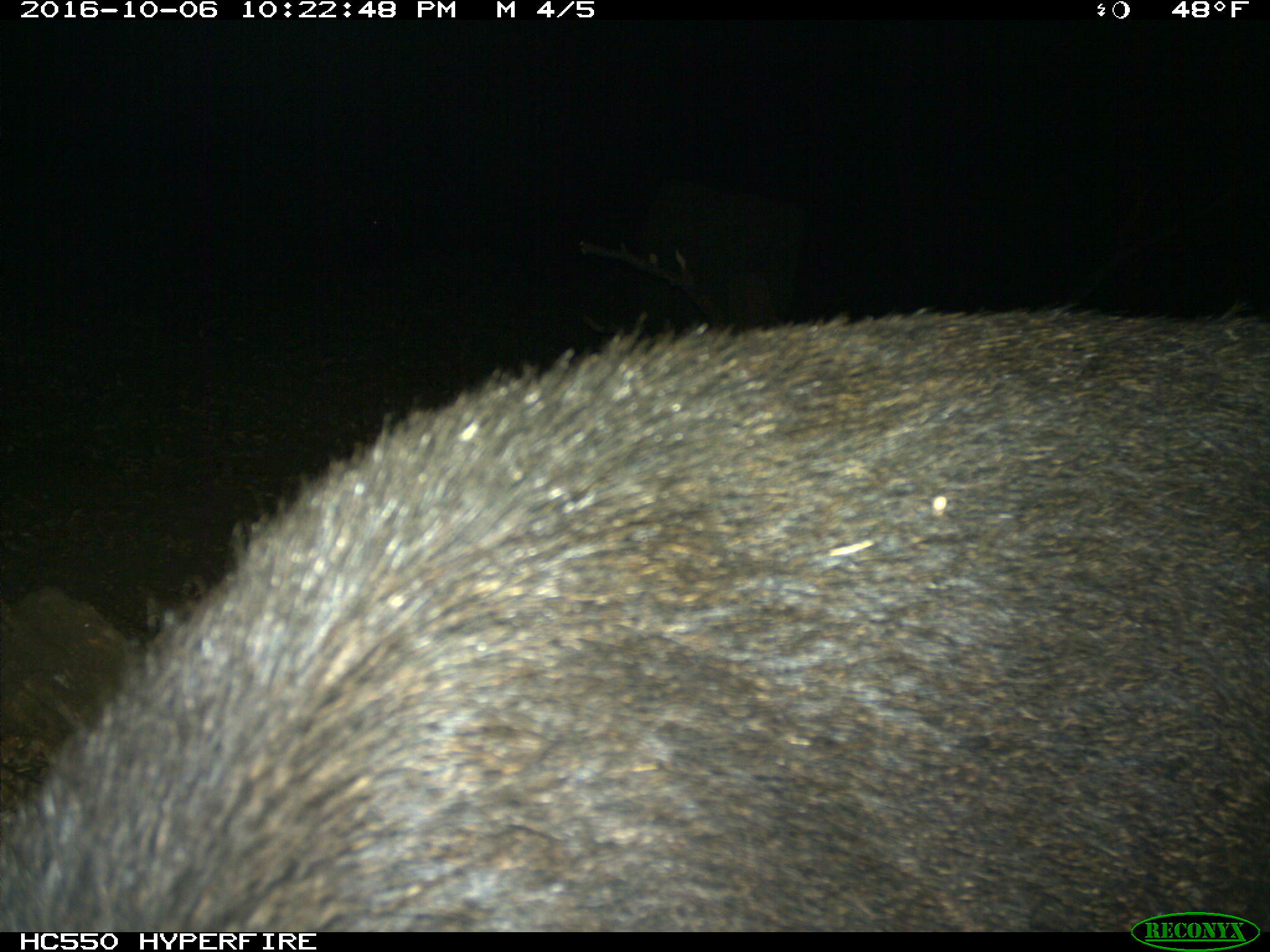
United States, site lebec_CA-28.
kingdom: Animalia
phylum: Chordata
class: Mammalia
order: Artiodactyla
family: Suidae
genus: Sus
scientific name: Sus scrofa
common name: wild boar